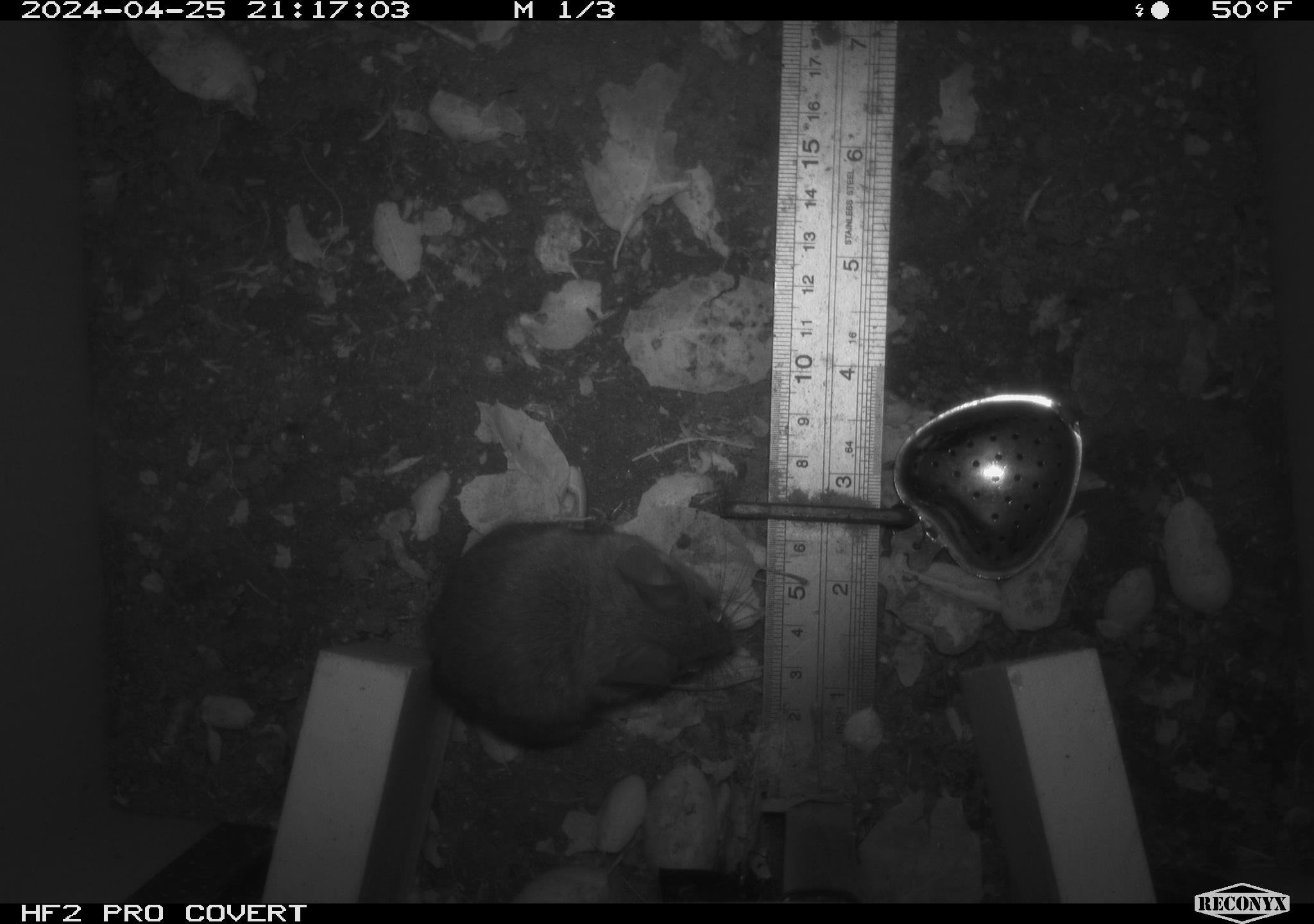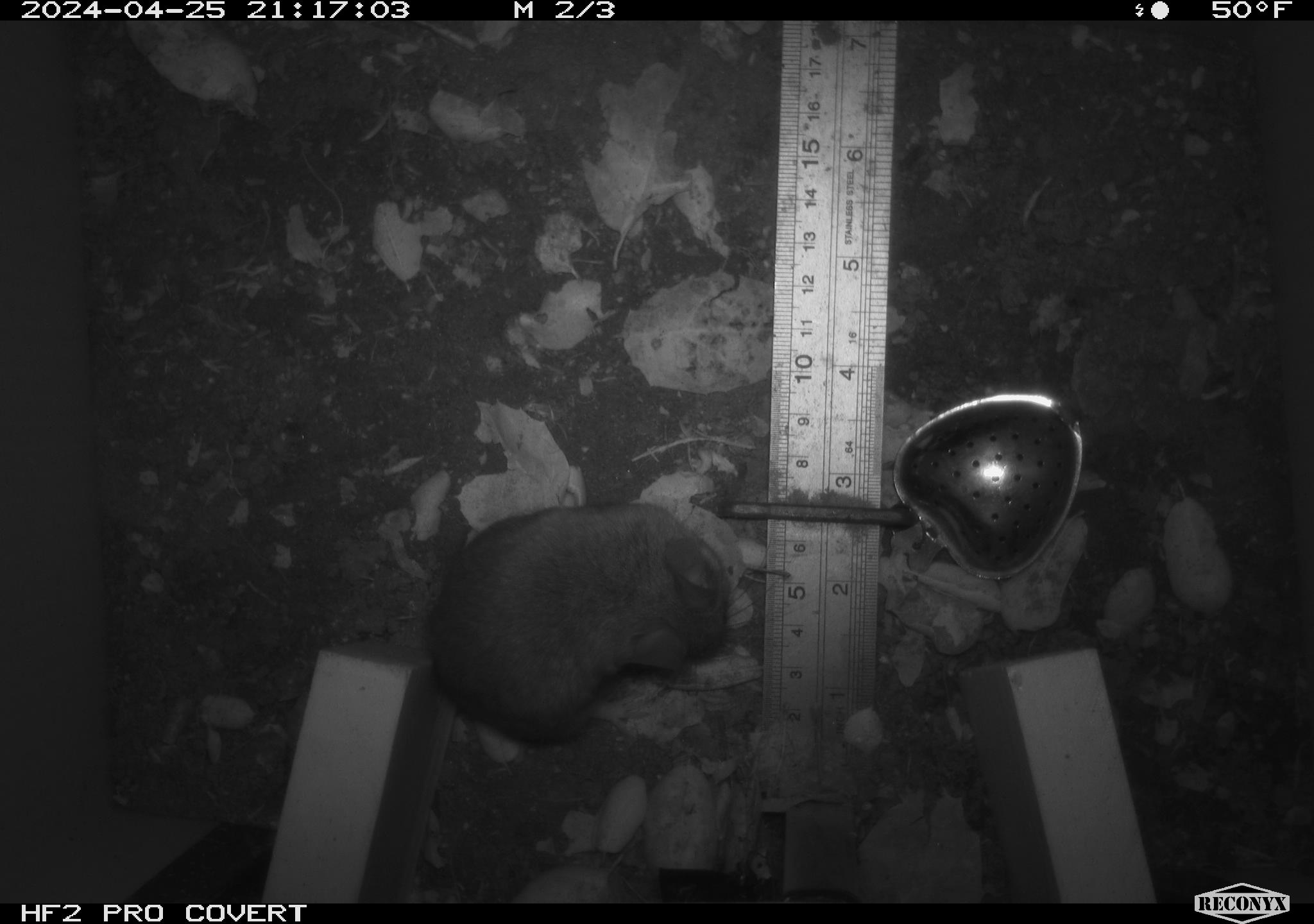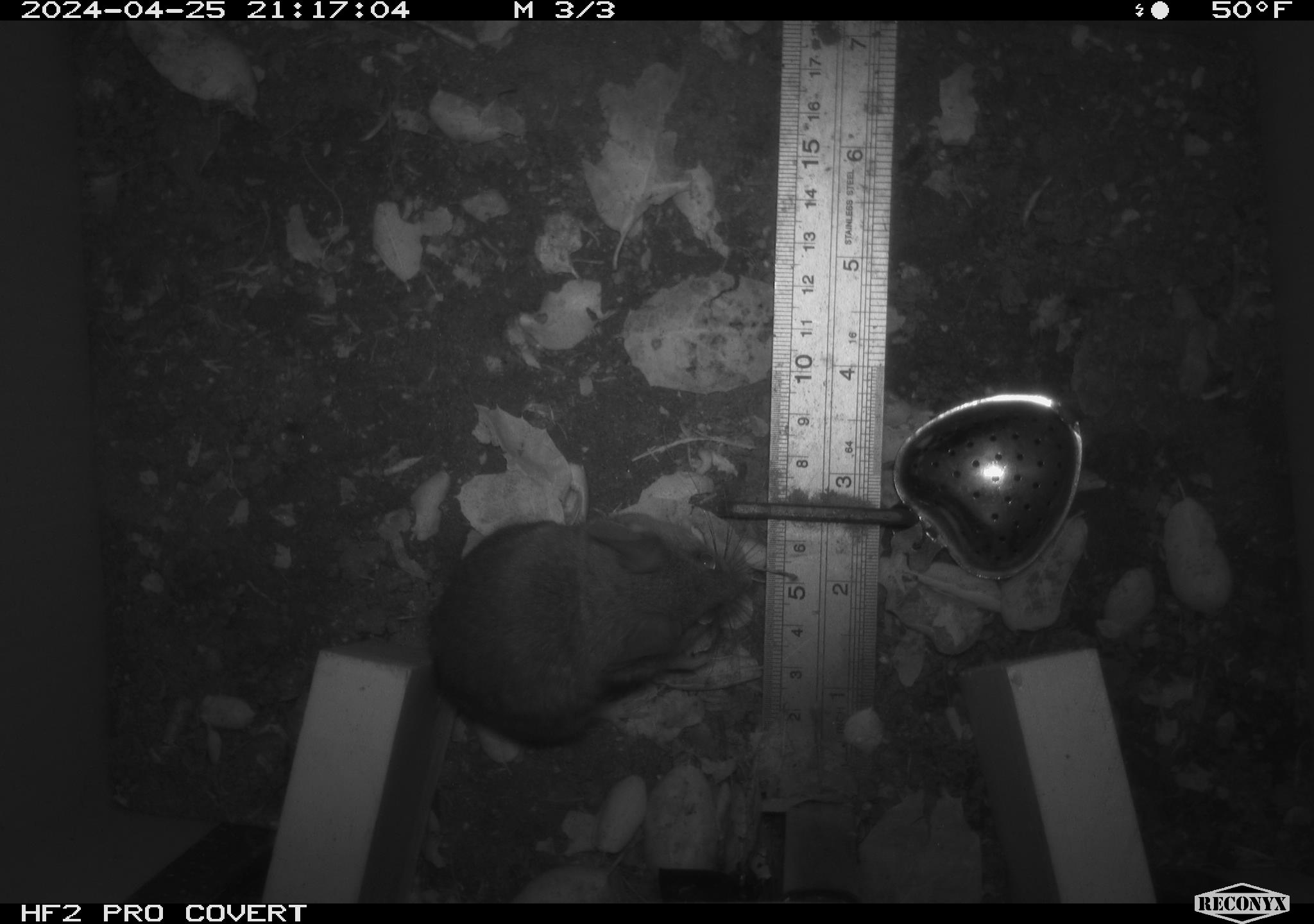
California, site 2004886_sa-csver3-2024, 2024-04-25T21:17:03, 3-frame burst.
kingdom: Animalia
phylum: Chordata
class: Mammalia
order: Rodentia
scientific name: Rodentia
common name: rodent